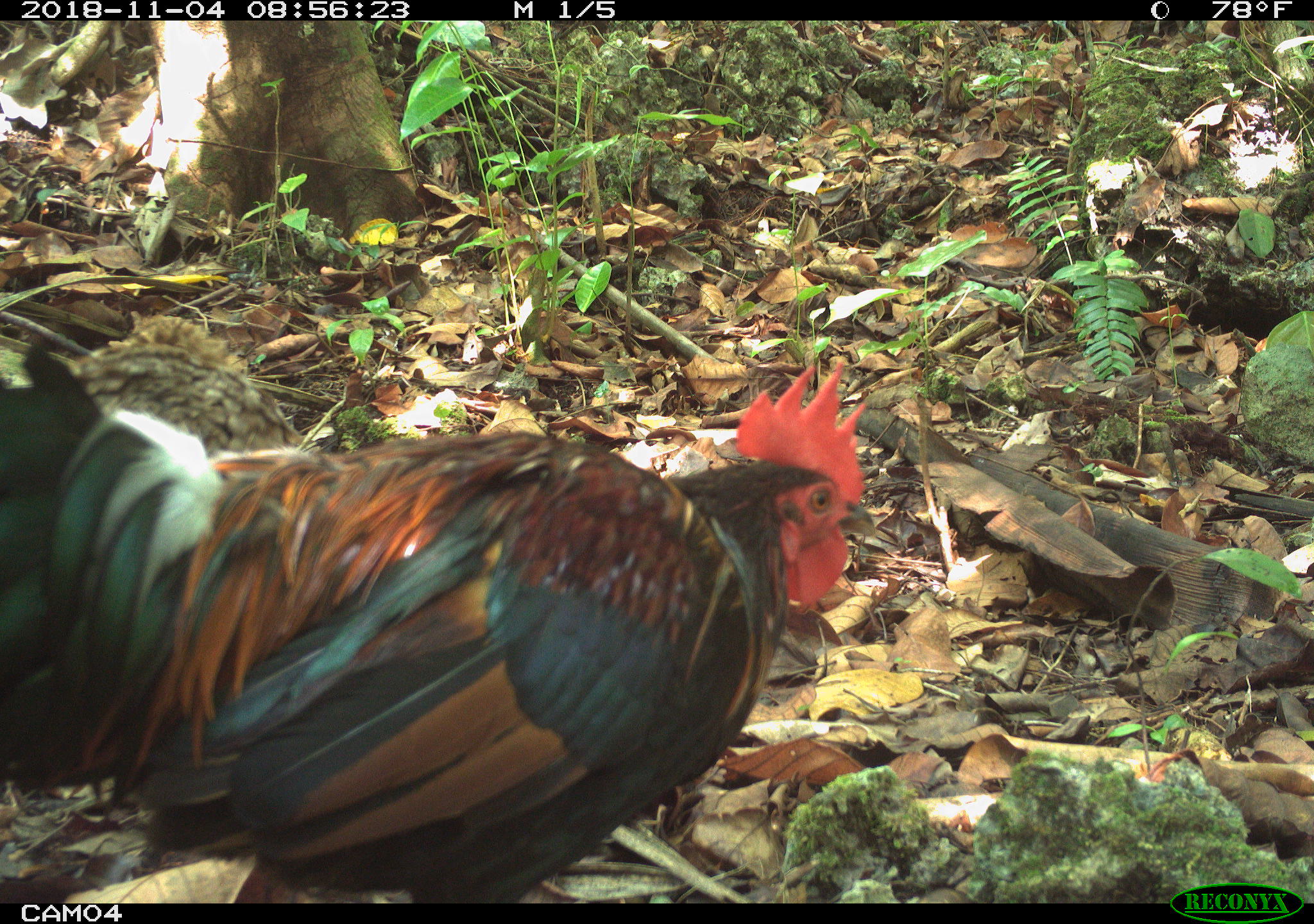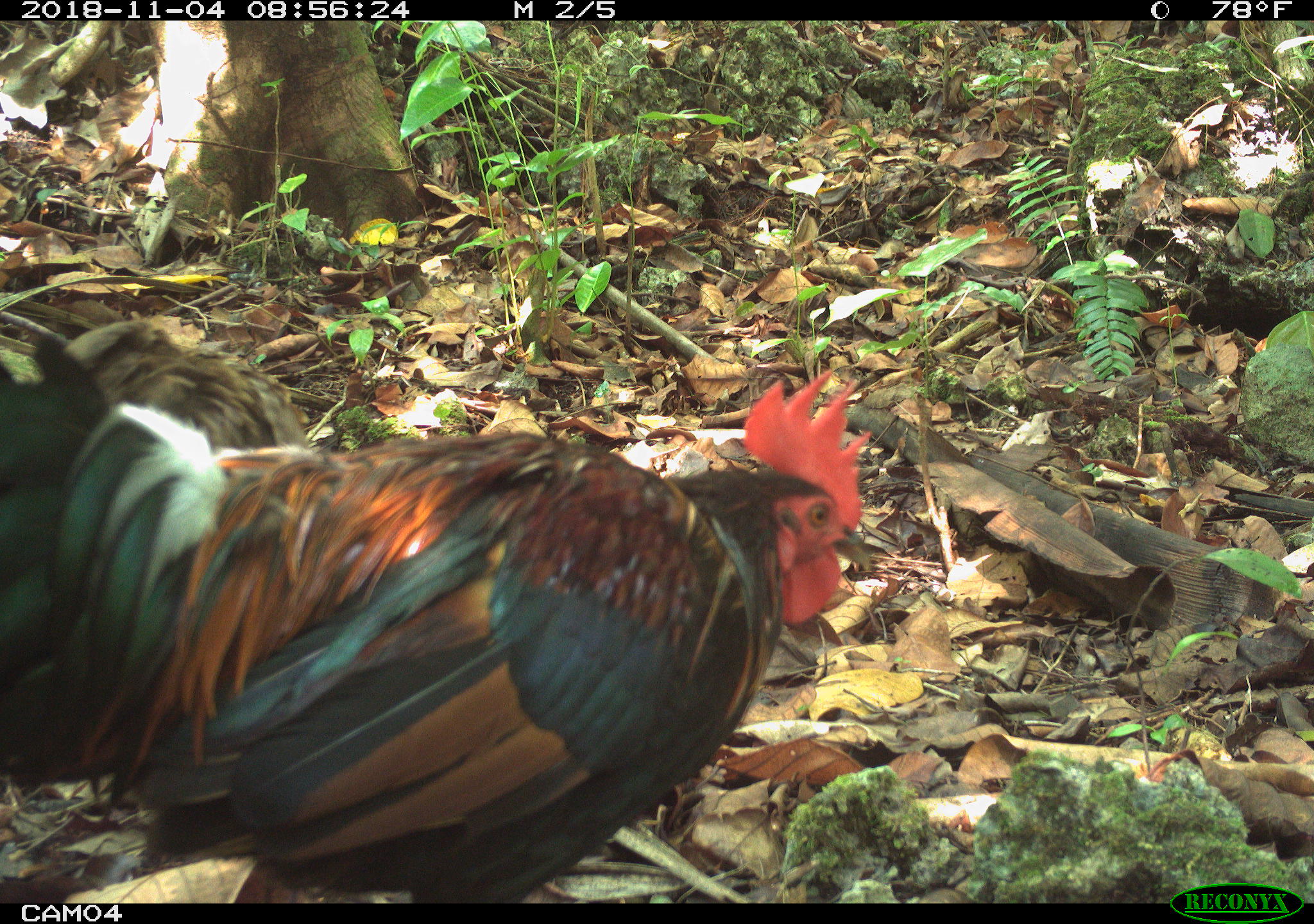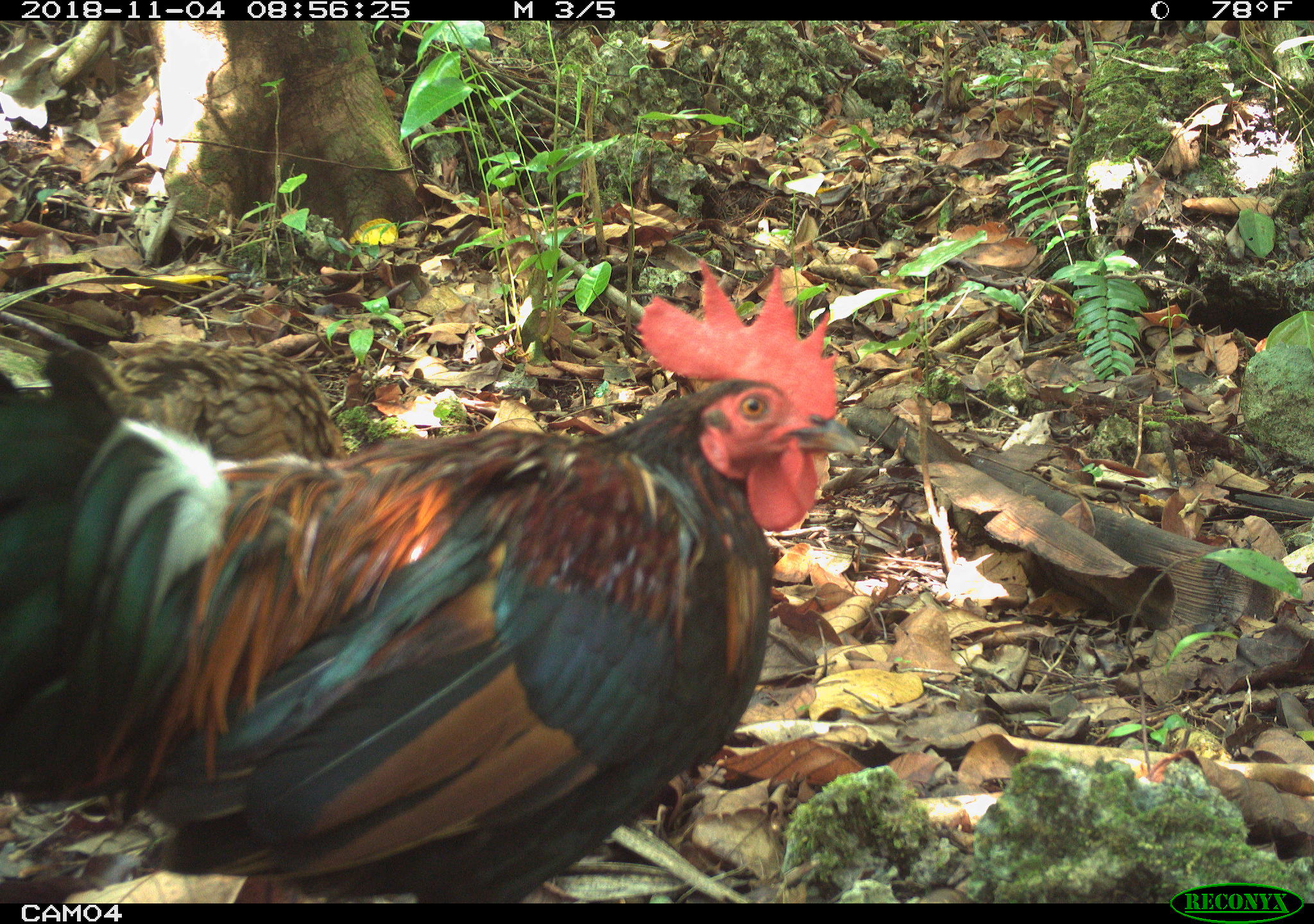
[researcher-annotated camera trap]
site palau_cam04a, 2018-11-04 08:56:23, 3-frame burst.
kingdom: Animalia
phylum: Chordata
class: Aves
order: Galliformes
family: Phasianidae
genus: Gallus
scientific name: Gallus gallus domesticus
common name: rooster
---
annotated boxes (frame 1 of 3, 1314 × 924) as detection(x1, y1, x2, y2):
rooster: detection(0, 357, 878, 903)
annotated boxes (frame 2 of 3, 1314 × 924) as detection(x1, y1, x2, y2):
rooster: detection(0, 302, 898, 900)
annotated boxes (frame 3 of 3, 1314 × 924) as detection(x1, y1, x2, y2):
rooster: detection(0, 251, 882, 900)